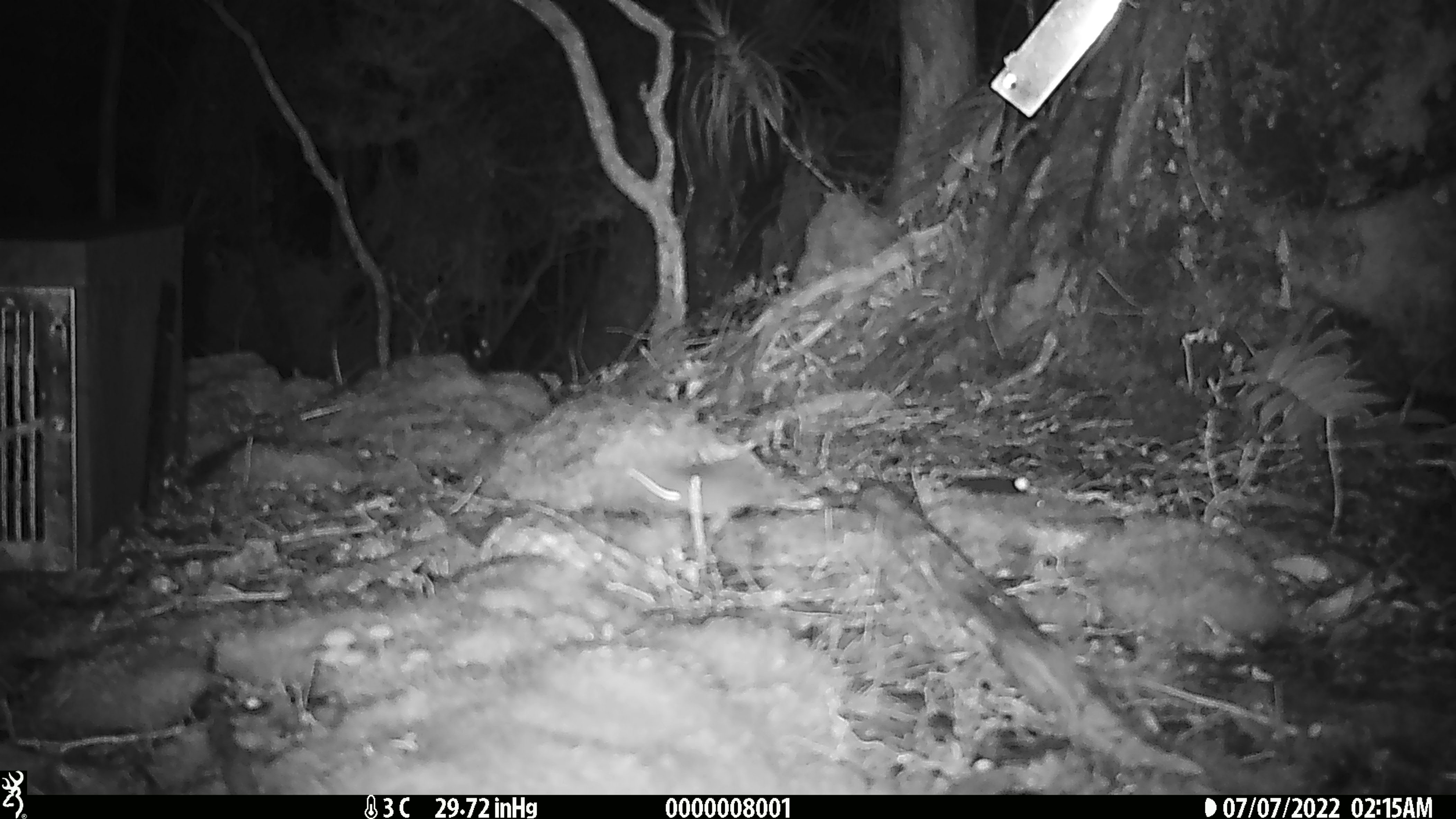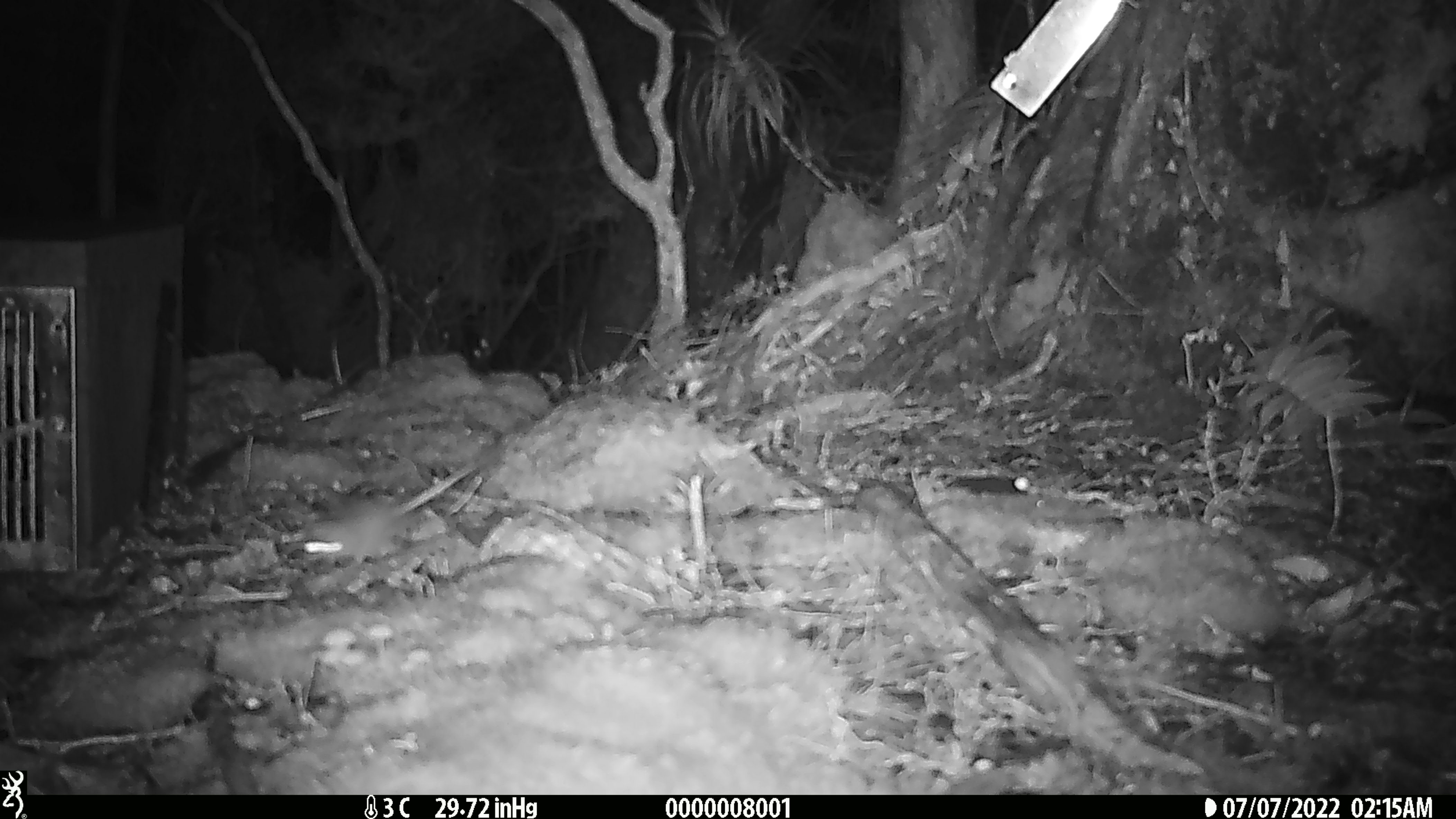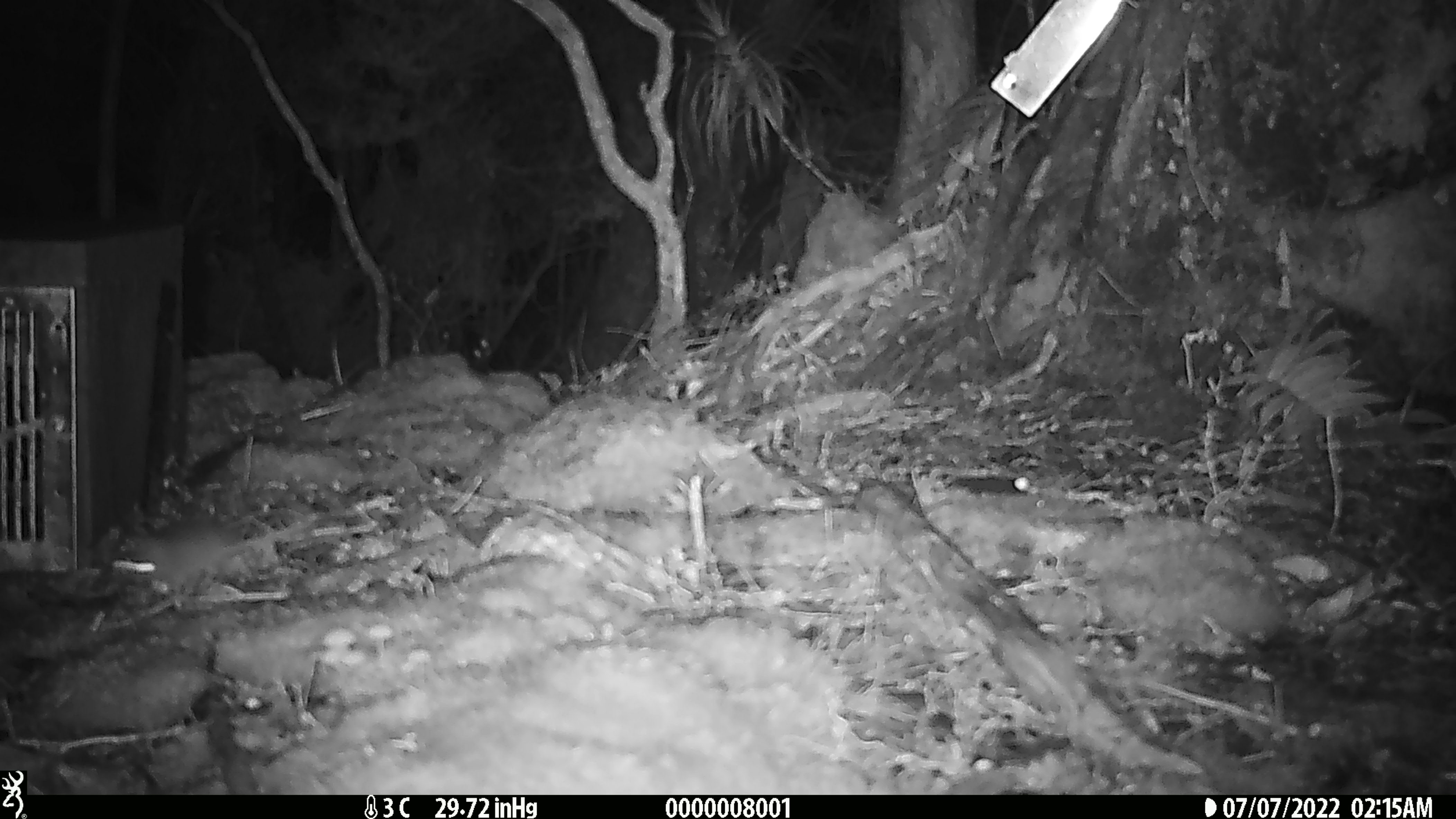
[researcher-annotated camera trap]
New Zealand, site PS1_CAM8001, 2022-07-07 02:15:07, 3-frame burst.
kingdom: Animalia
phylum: Chordata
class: Mammalia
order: Rodentia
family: Muridae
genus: Mus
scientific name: Mus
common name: mouse